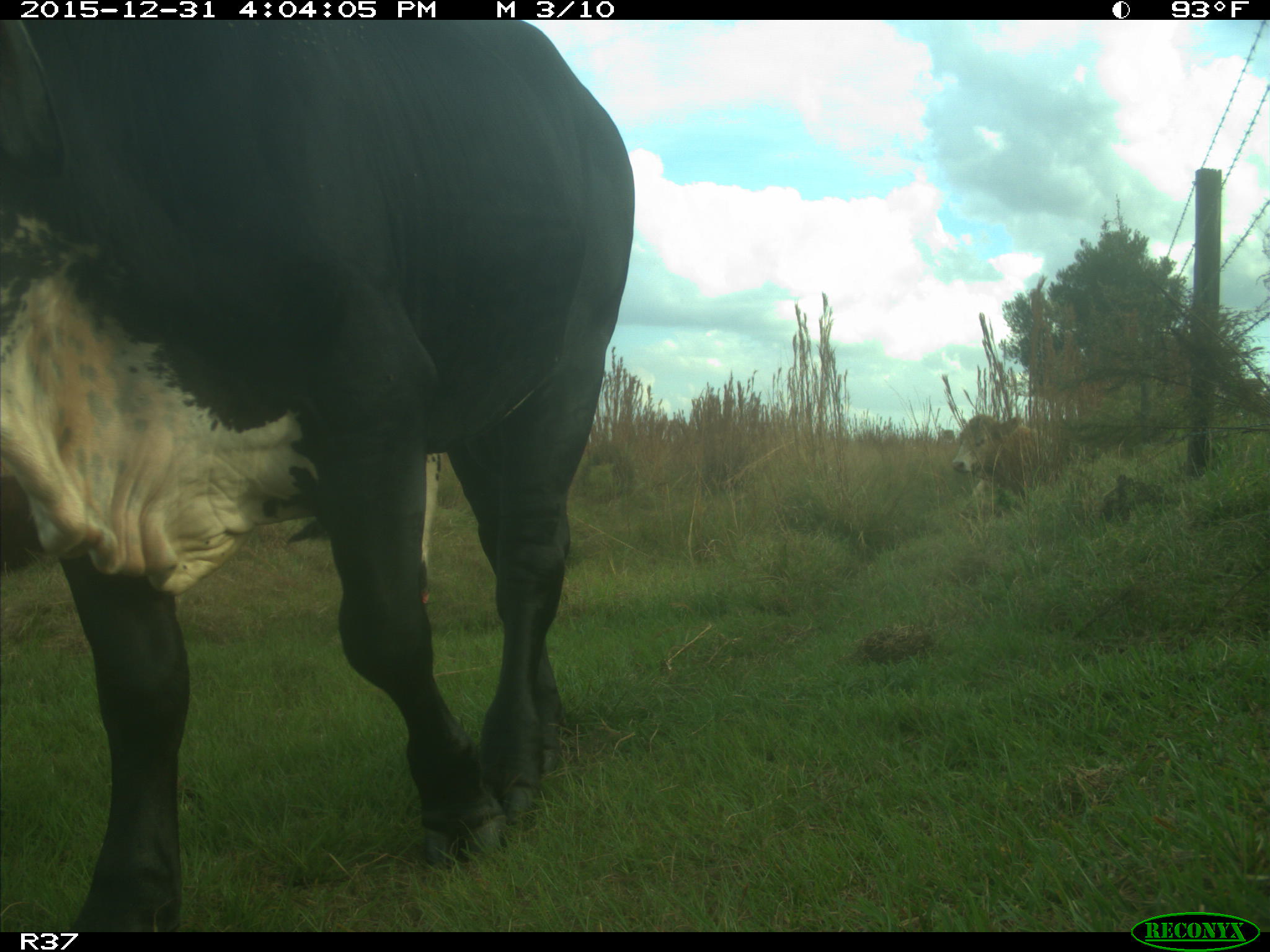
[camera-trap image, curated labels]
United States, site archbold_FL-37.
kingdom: Animalia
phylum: Chordata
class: Mammalia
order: Artiodactyla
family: Bovidae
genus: Bos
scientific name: Bos taurus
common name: domestic cow